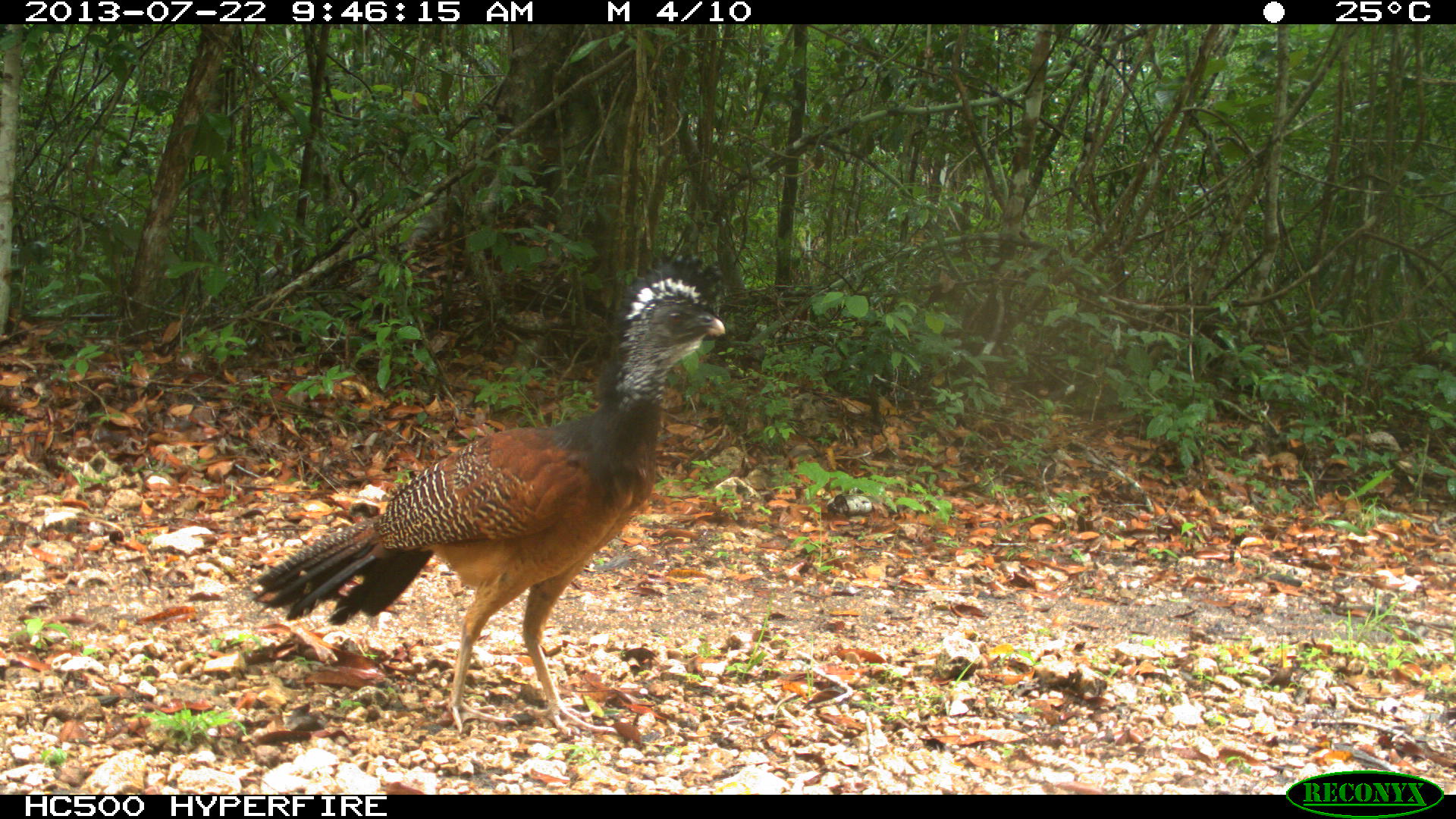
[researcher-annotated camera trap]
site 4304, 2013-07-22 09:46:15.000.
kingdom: Animalia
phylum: Chordata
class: Aves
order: Galliformes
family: Cracidae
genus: Crax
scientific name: Crax rubra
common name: great curassow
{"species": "Crax rubra (great curassow)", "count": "1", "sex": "female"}